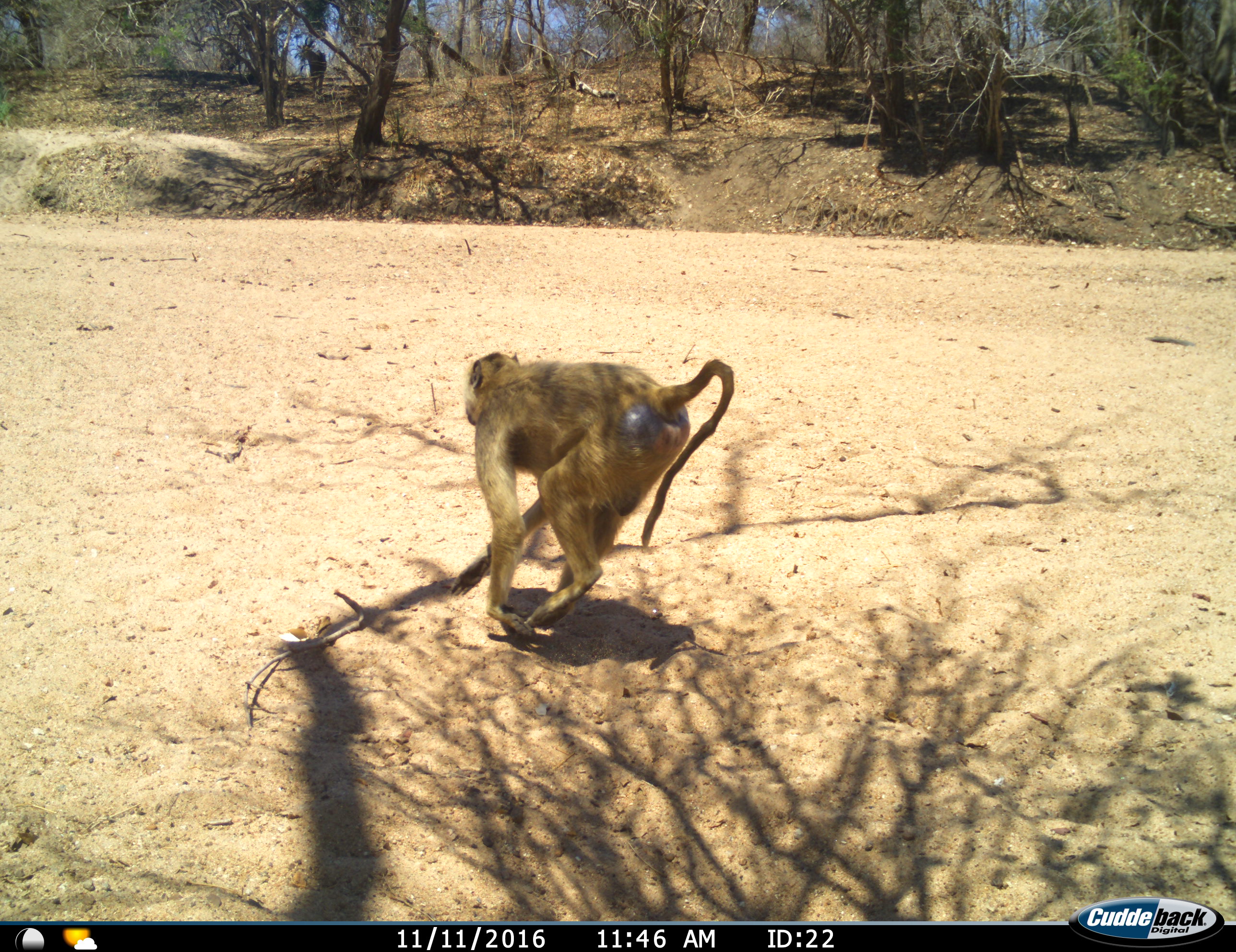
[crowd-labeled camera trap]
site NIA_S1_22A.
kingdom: Animalia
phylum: Chordata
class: Mammalia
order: Primates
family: Cercopithecidae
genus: Papio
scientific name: Papio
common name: baboon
Baboon (Papio), count 1. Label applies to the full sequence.